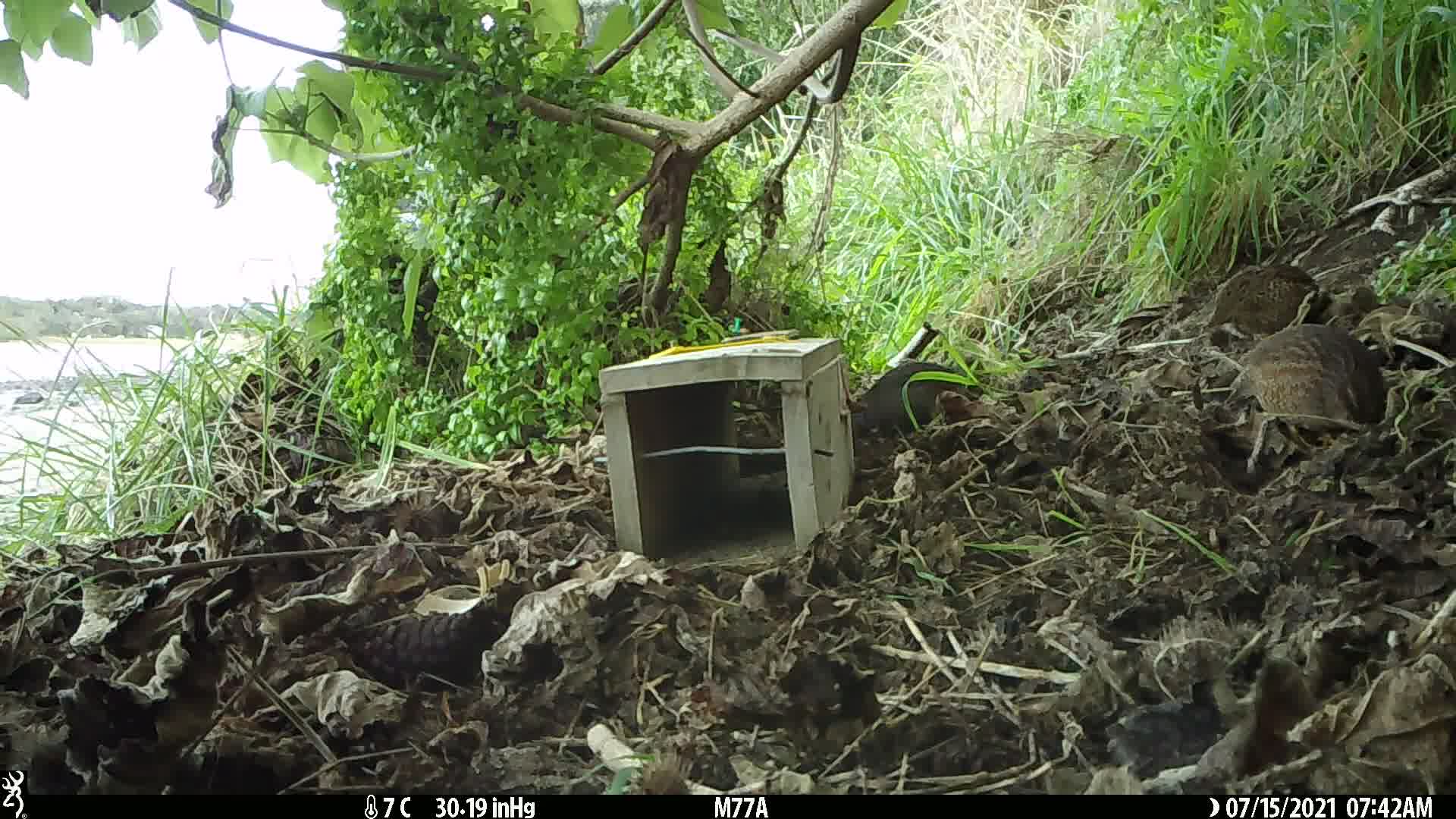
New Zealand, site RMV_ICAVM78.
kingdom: Animalia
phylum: Chordata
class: Aves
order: Galliformes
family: Phasianidae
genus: Synoicus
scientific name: Synoicus ypsilophorus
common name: brown quail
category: quail brown